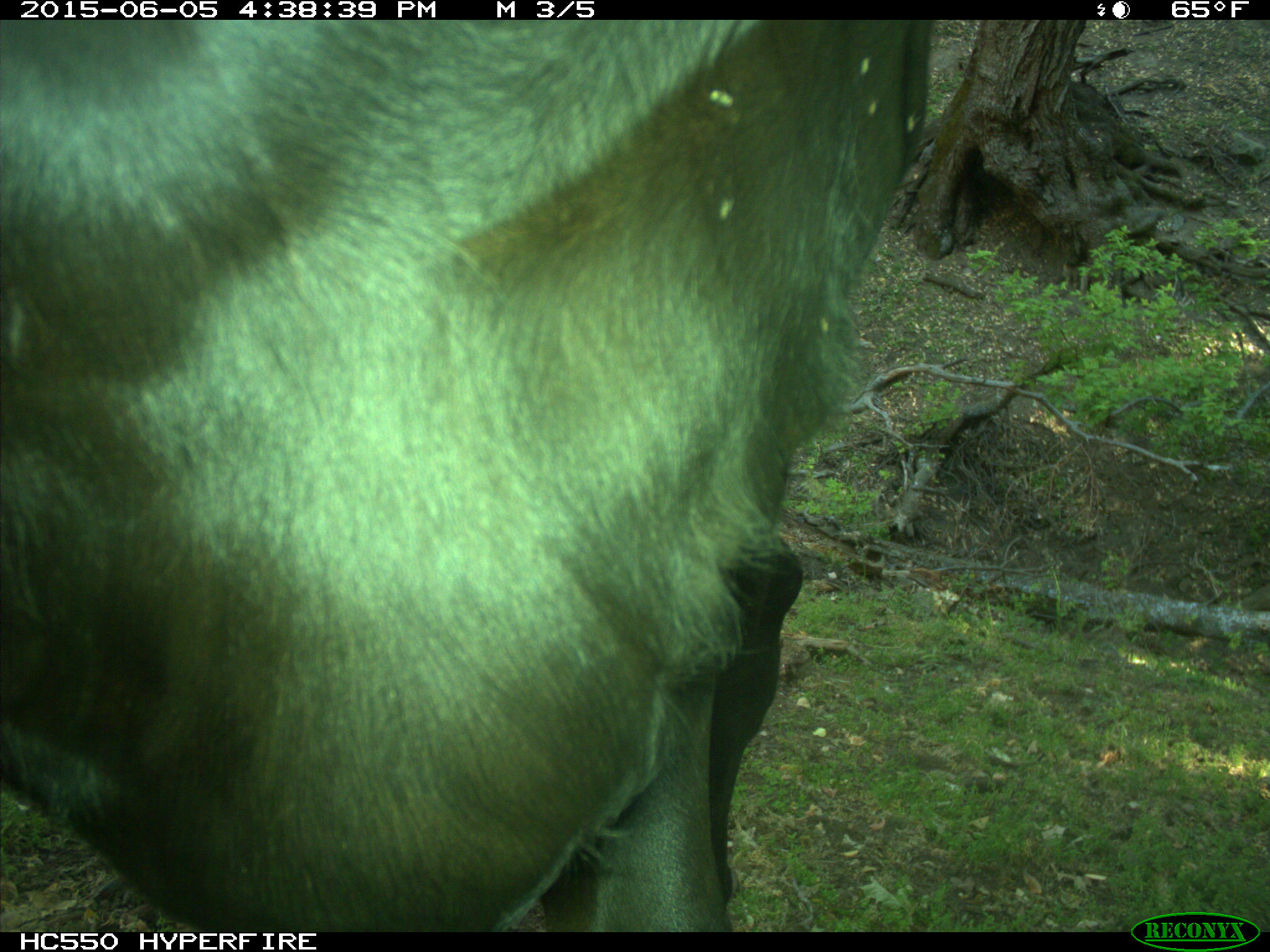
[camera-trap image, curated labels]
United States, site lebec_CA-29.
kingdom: Animalia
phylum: Chordata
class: Mammalia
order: Artiodactyla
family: Bovidae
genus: Bos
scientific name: Bos taurus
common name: domestic cow